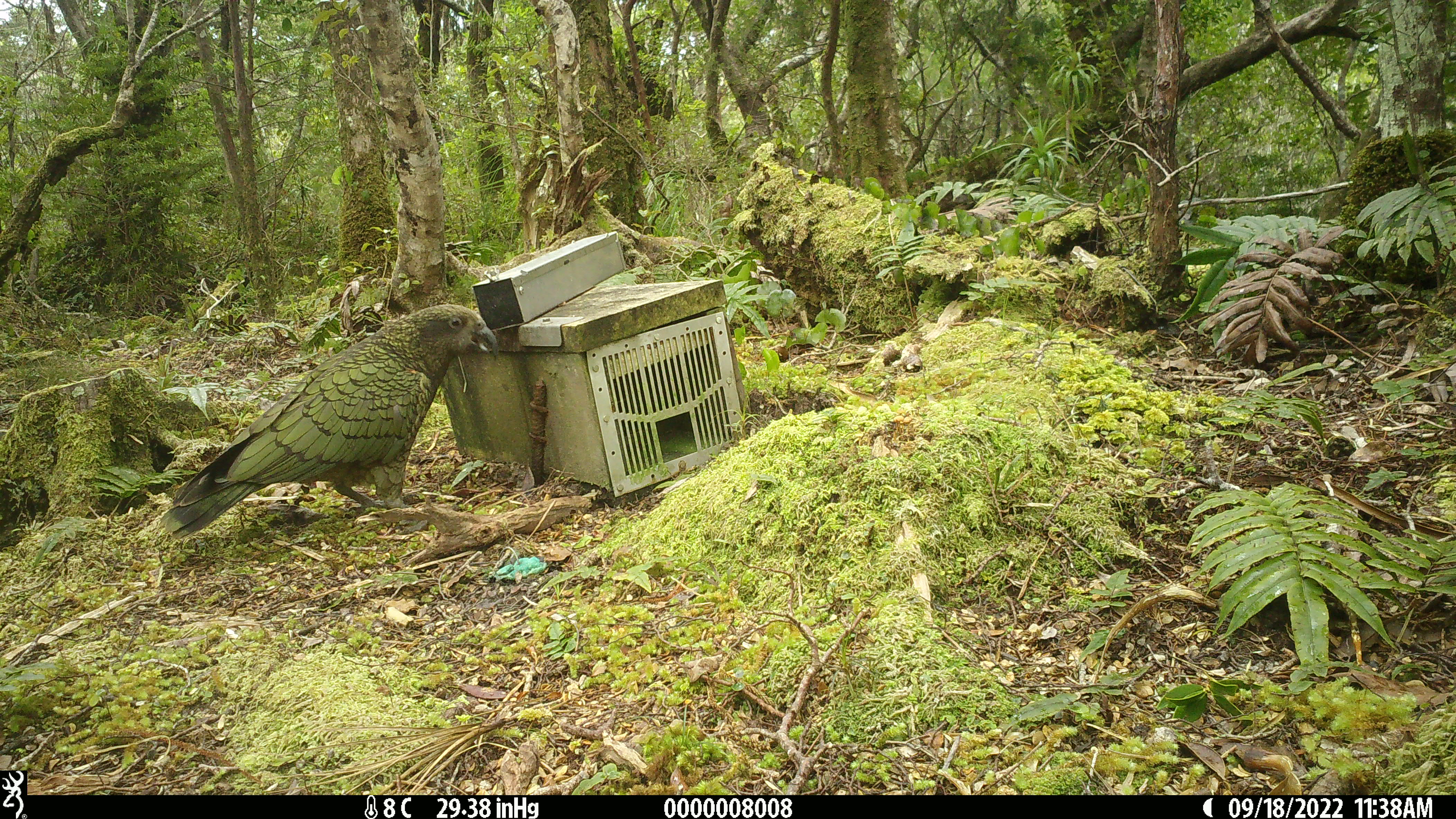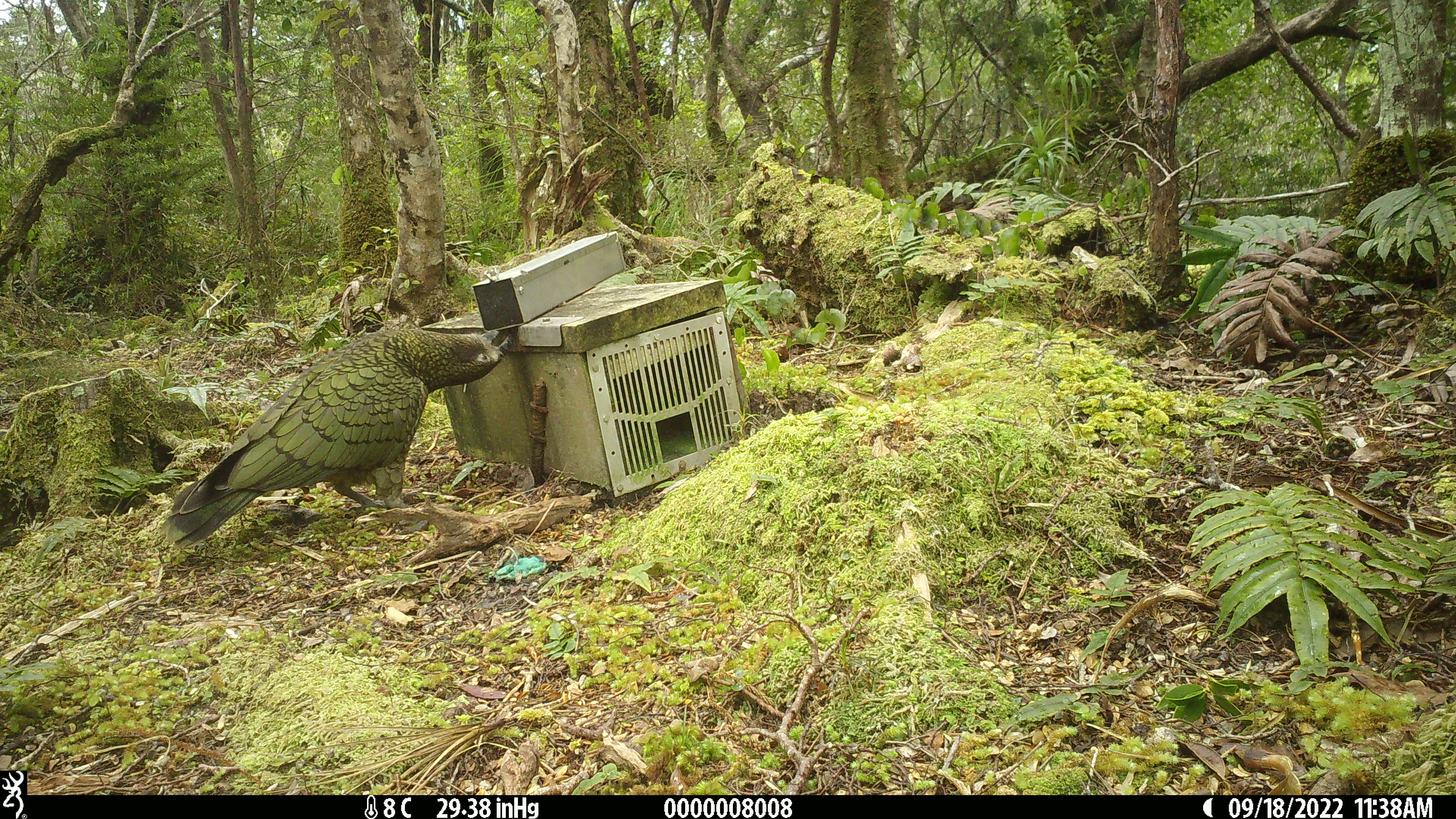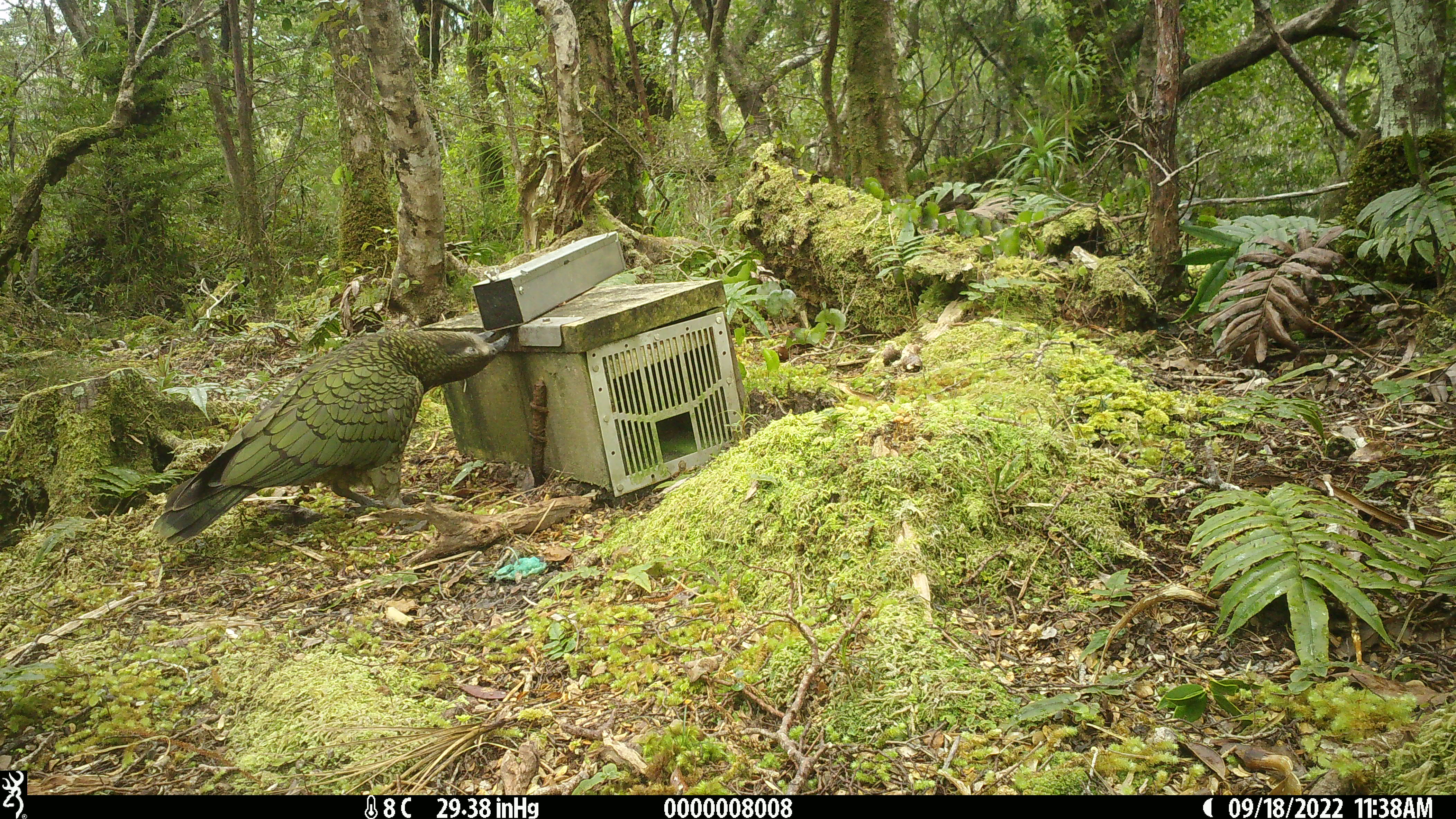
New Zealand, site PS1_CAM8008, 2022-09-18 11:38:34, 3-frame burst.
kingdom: Animalia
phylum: Chordata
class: Aves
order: Psittaciformes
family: Strigopidae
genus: Nestor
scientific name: Nestor notabilis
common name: kea